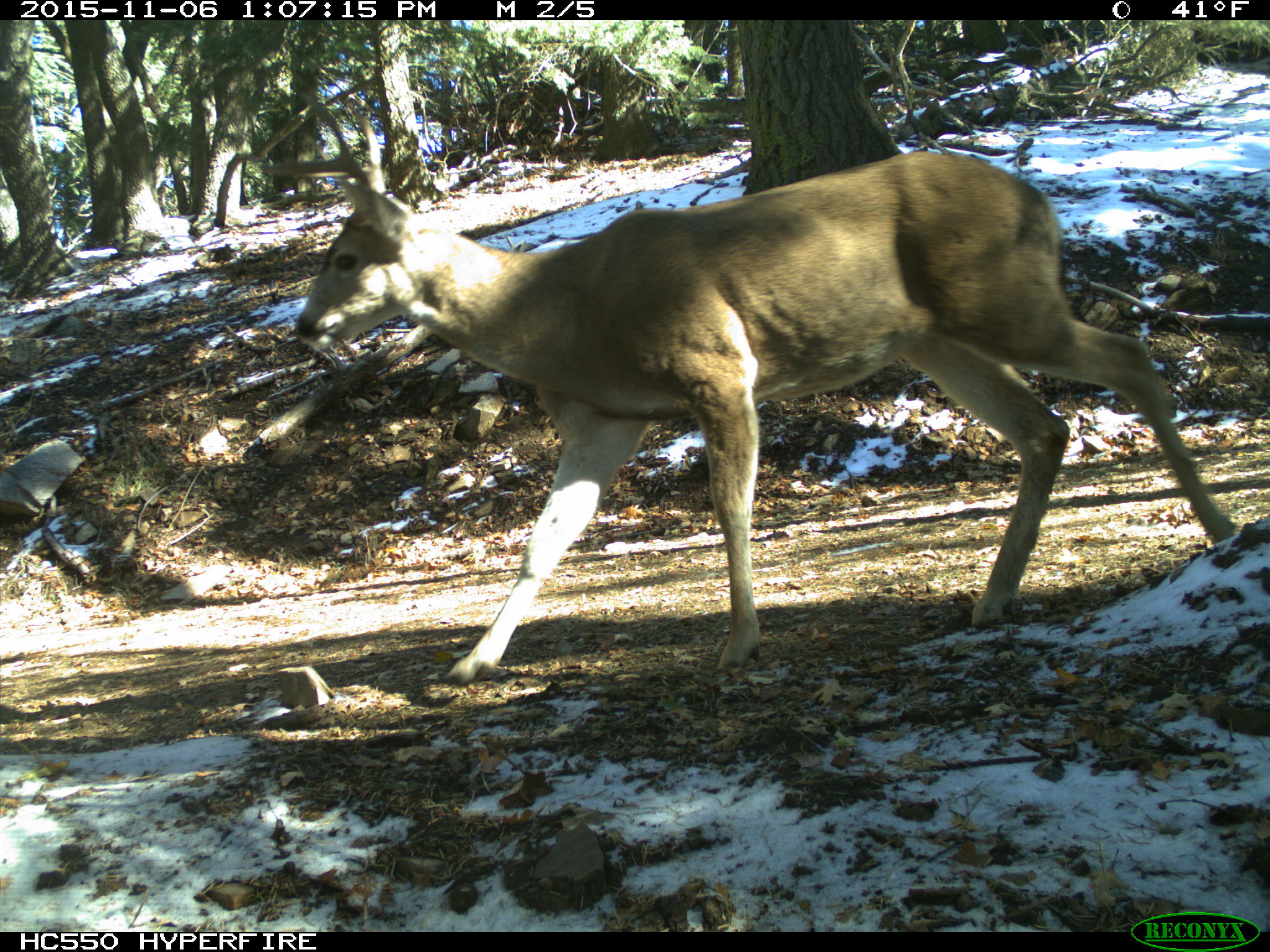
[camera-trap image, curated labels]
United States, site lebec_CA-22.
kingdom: Animalia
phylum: Chordata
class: Mammalia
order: Artiodactyla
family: Cervidae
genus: Odocoileus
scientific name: Odocoileus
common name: deer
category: unidentified deer